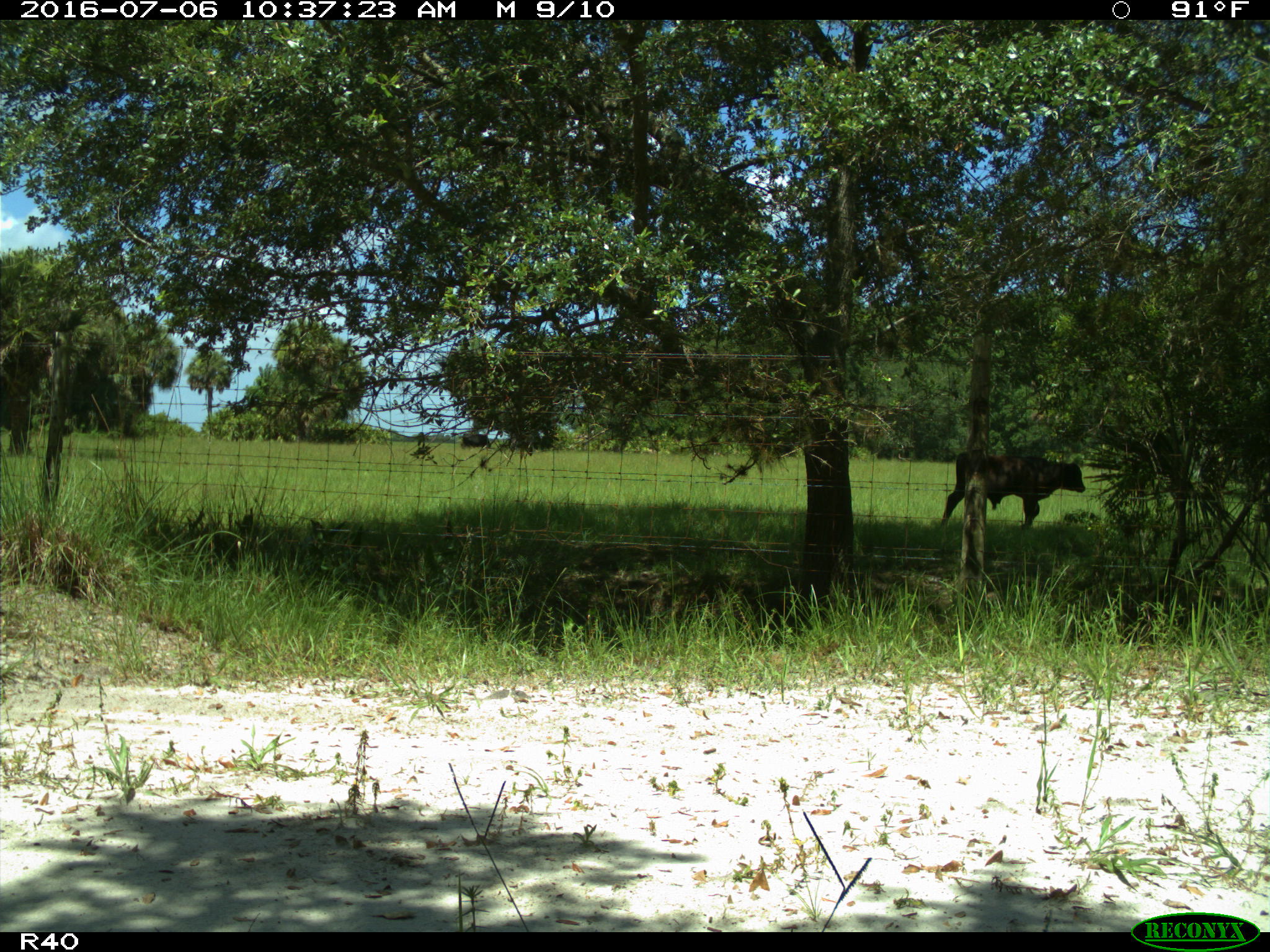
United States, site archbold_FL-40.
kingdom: Animalia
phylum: Chordata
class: Mammalia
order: Artiodactyla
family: Bovidae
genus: Bos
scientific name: Bos taurus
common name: domestic cow